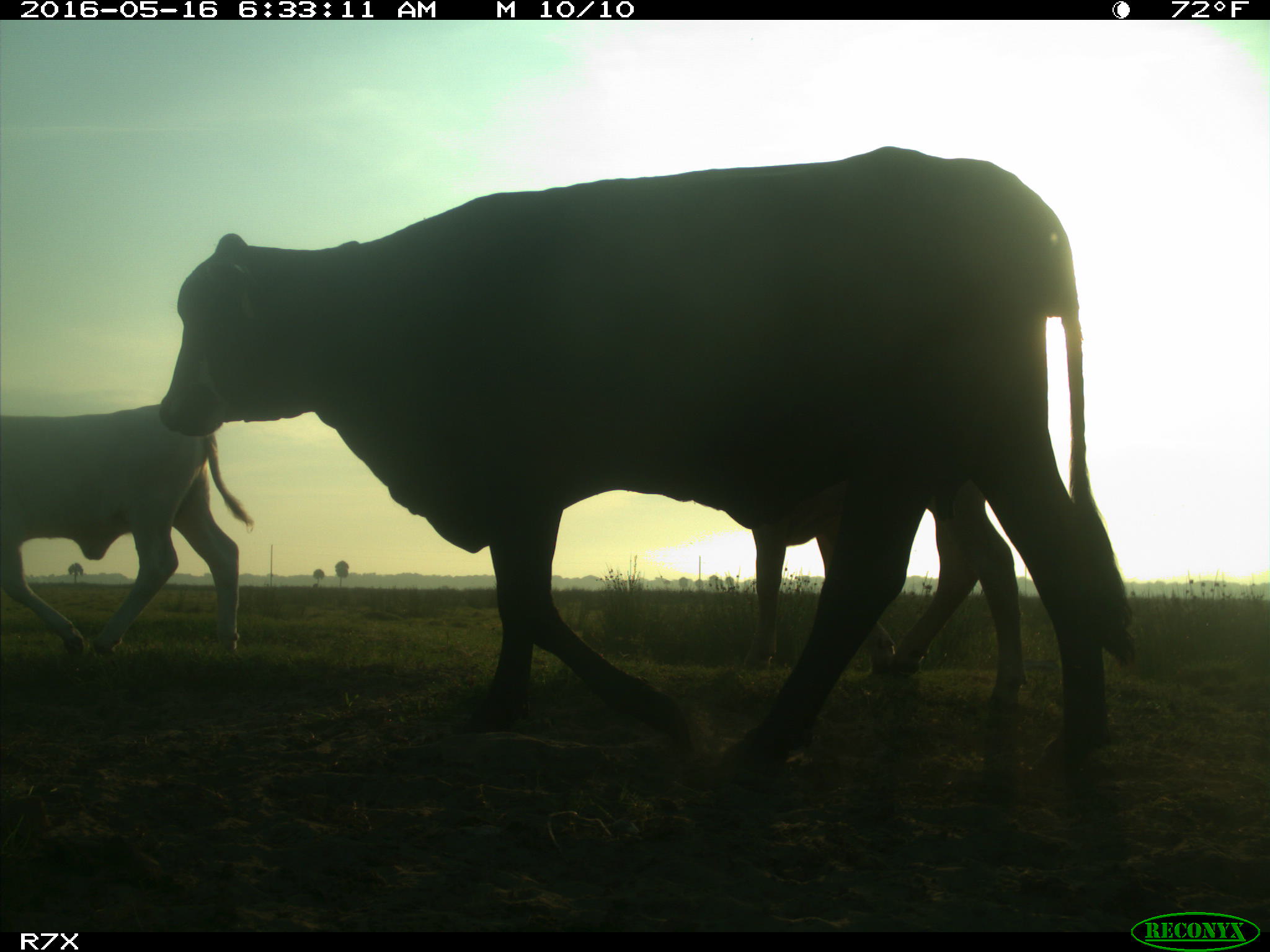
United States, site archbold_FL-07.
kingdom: Animalia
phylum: Chordata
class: Mammalia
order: Artiodactyla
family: Bovidae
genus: Bos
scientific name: Bos taurus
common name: domestic cow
Bos taurus (domestic cow).